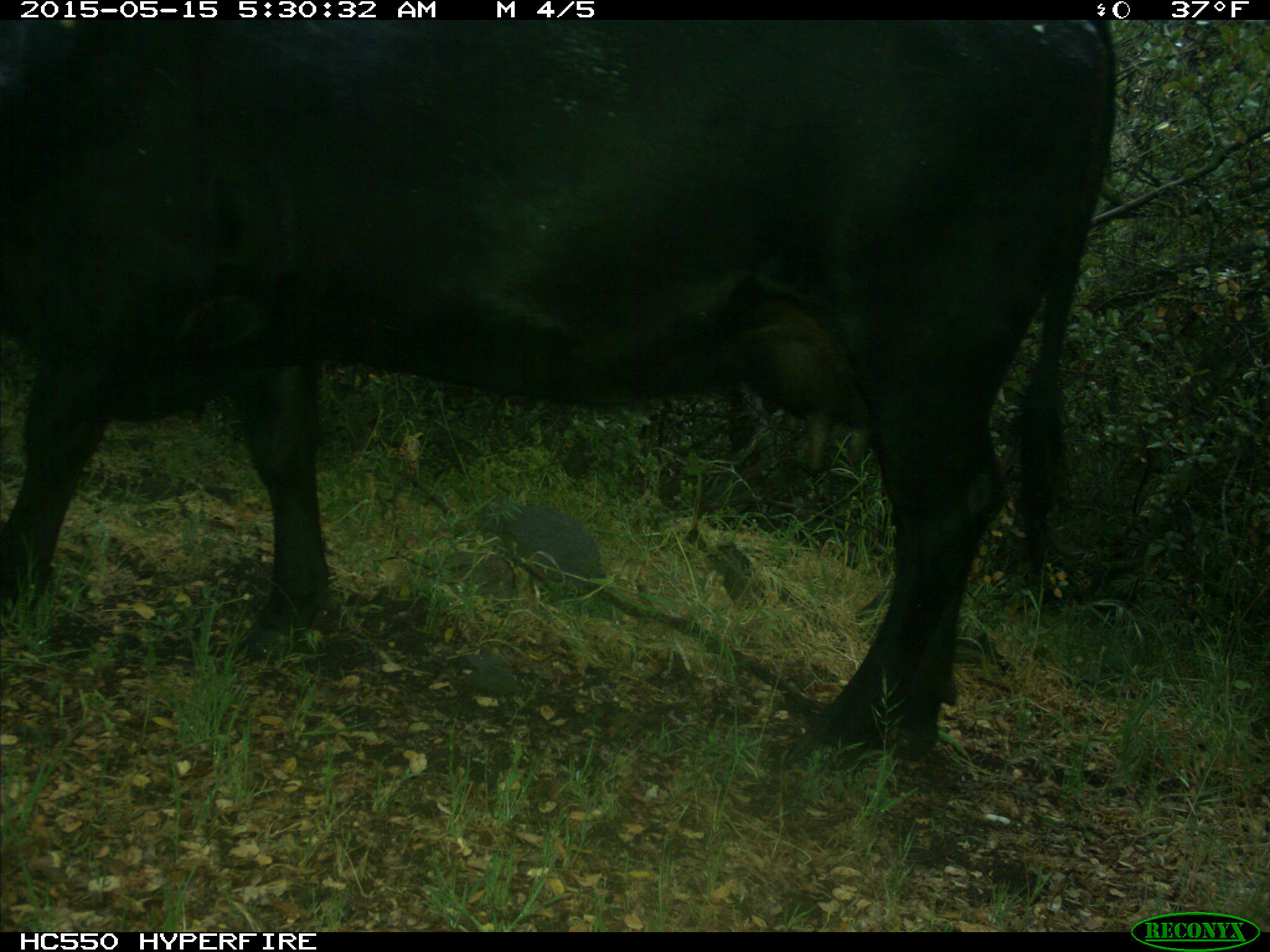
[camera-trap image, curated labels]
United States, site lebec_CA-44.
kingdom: Animalia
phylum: Chordata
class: Mammalia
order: Artiodactyla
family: Bovidae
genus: Bos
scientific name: Bos taurus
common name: domestic cow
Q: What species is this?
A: Bos taurus (domestic cow).